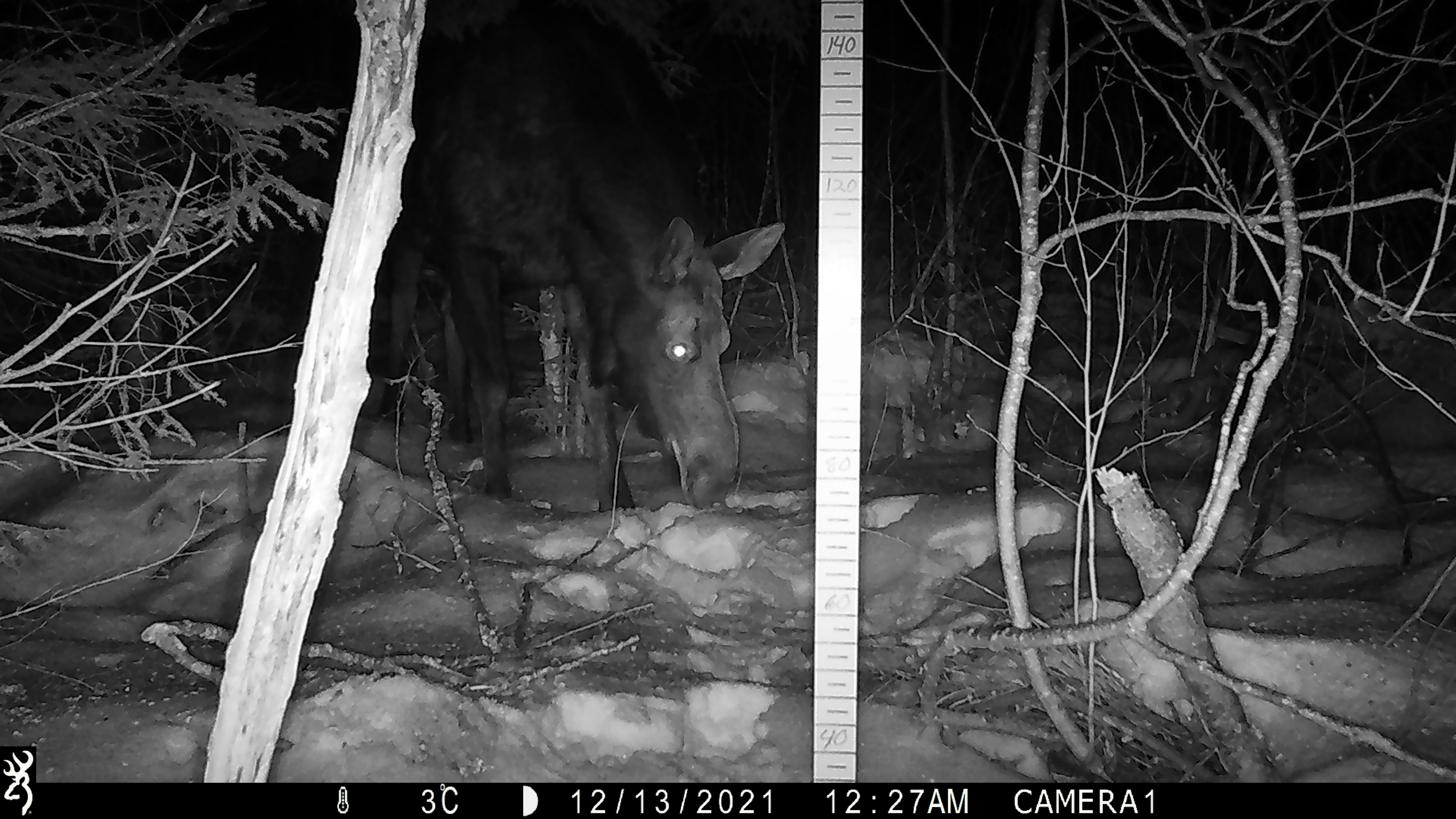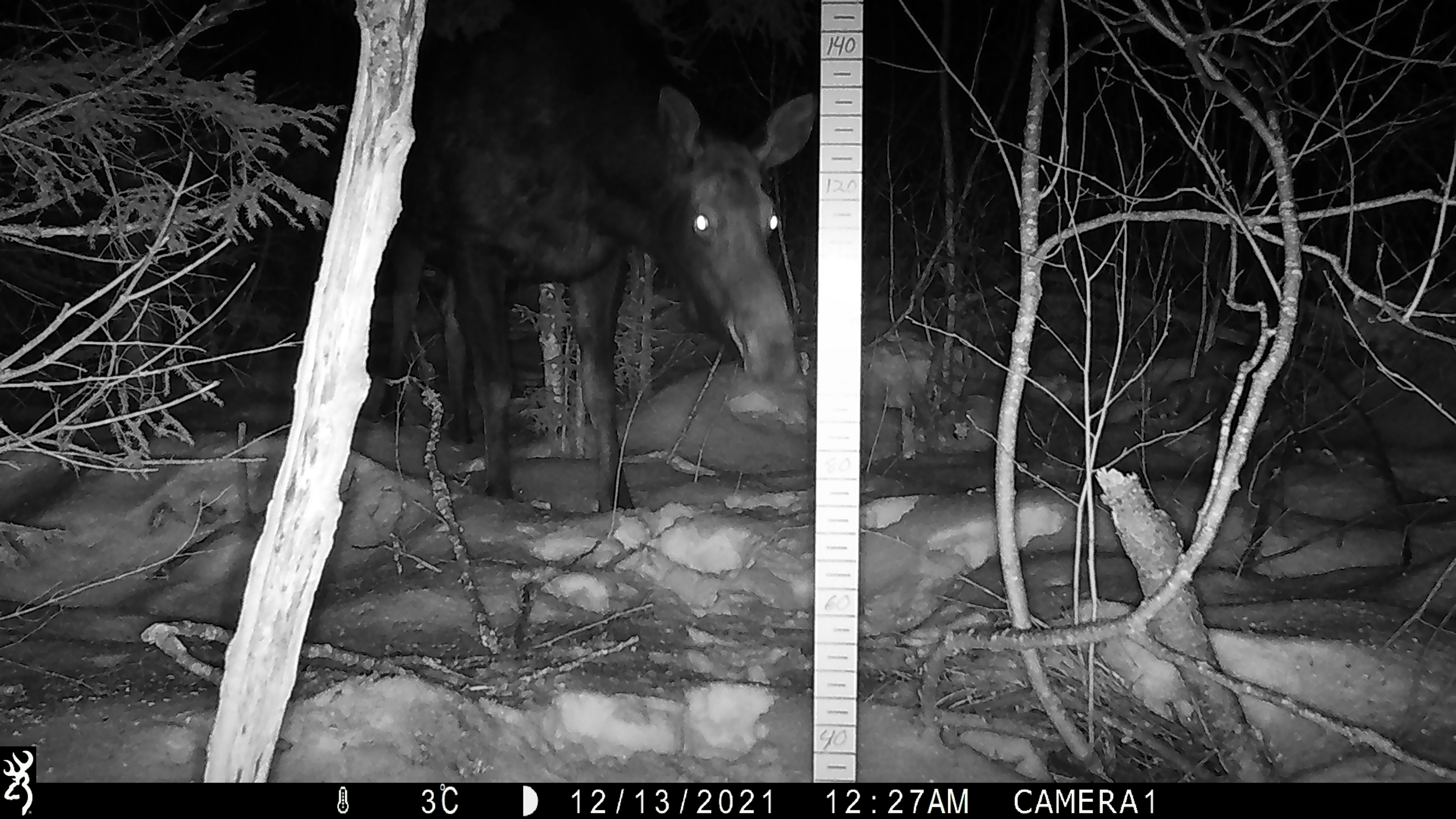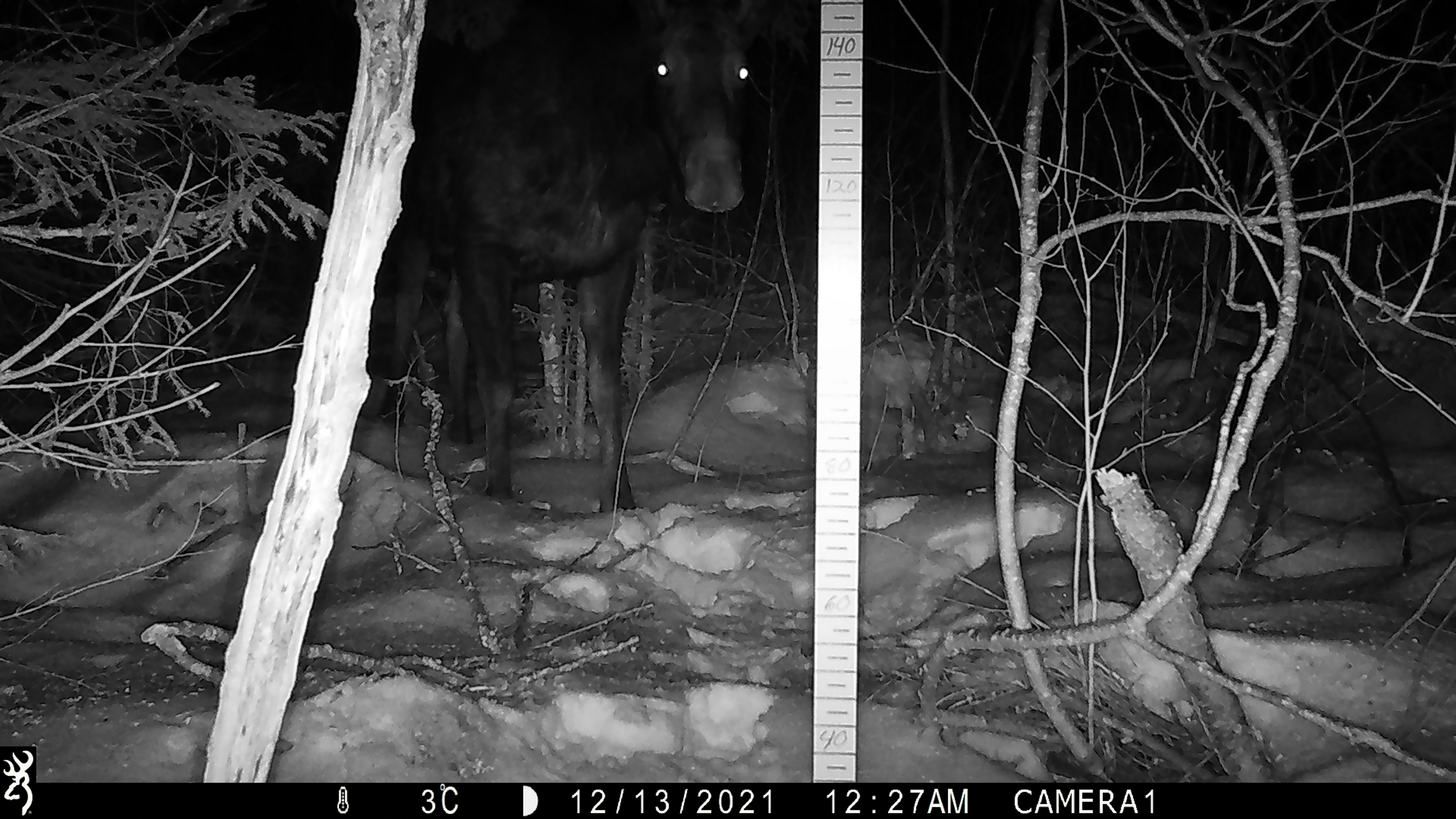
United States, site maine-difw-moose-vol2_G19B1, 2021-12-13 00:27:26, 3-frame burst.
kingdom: Animalia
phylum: Chordata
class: Mammalia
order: Artiodactyla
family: Cervidae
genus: Alces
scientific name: Alces alces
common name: moose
Moose (Alces alces).